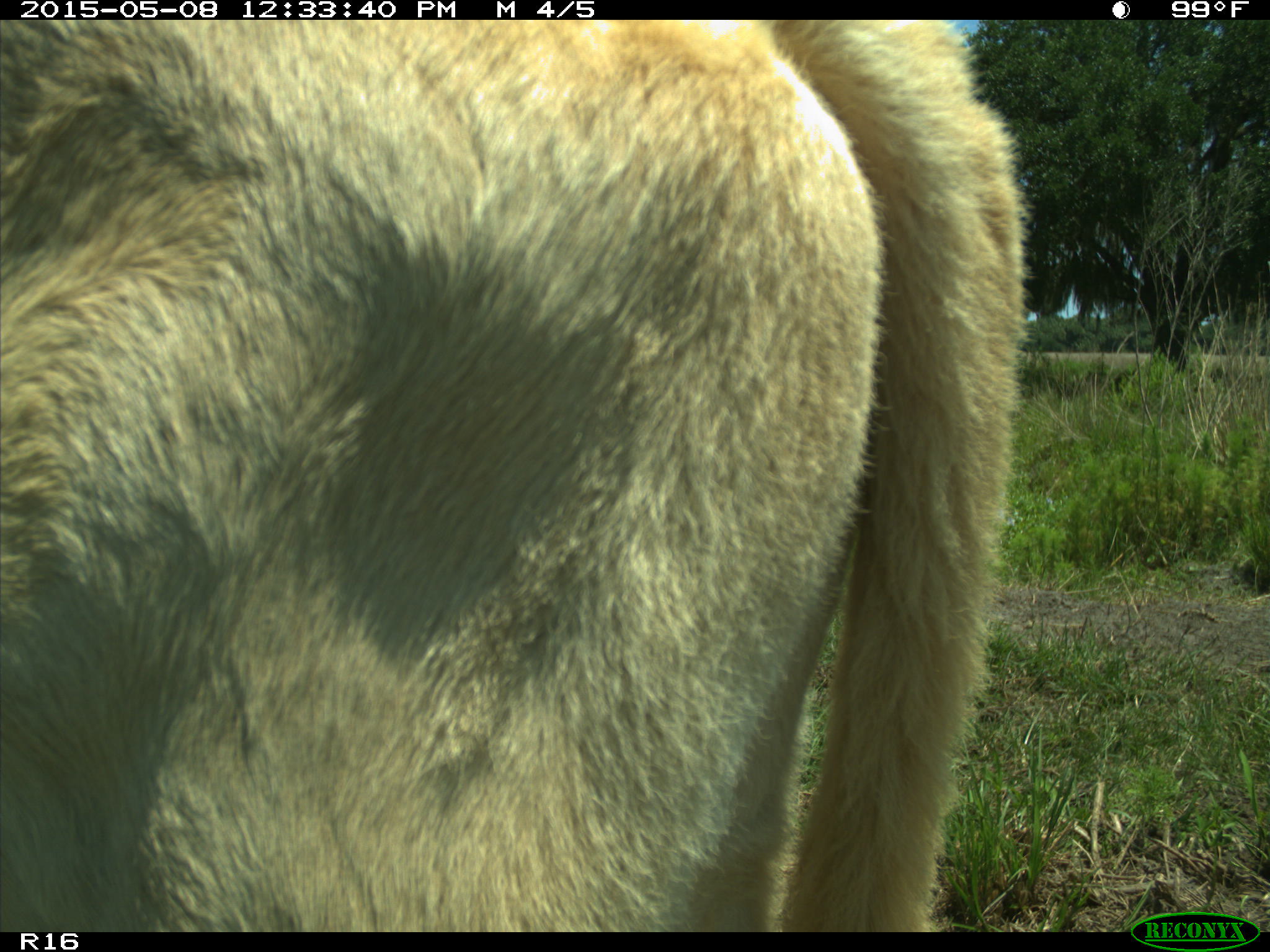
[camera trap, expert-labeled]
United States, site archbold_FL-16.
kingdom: Animalia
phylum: Chordata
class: Mammalia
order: Artiodactyla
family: Bovidae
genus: Bos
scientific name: Bos taurus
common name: domestic cow